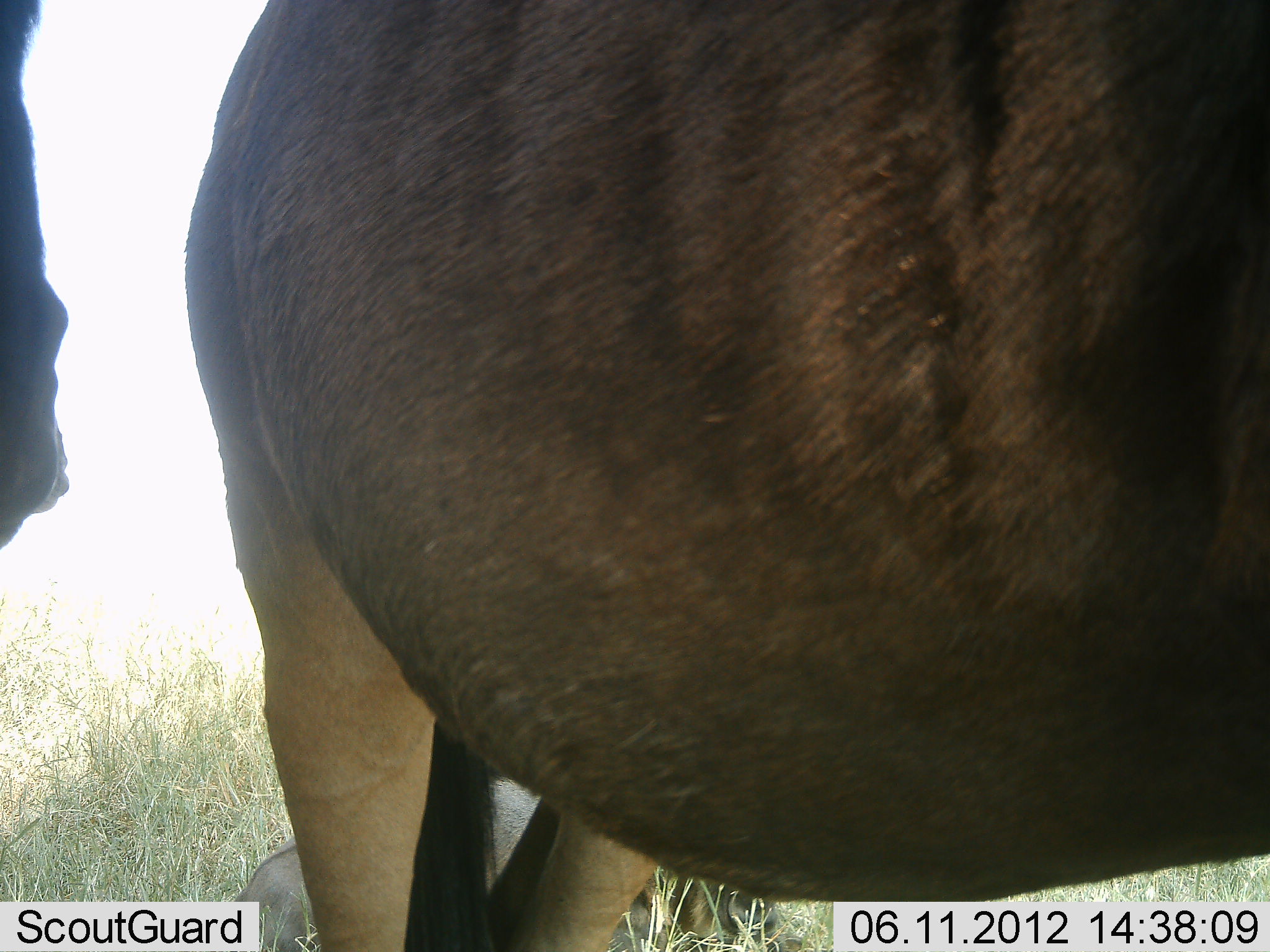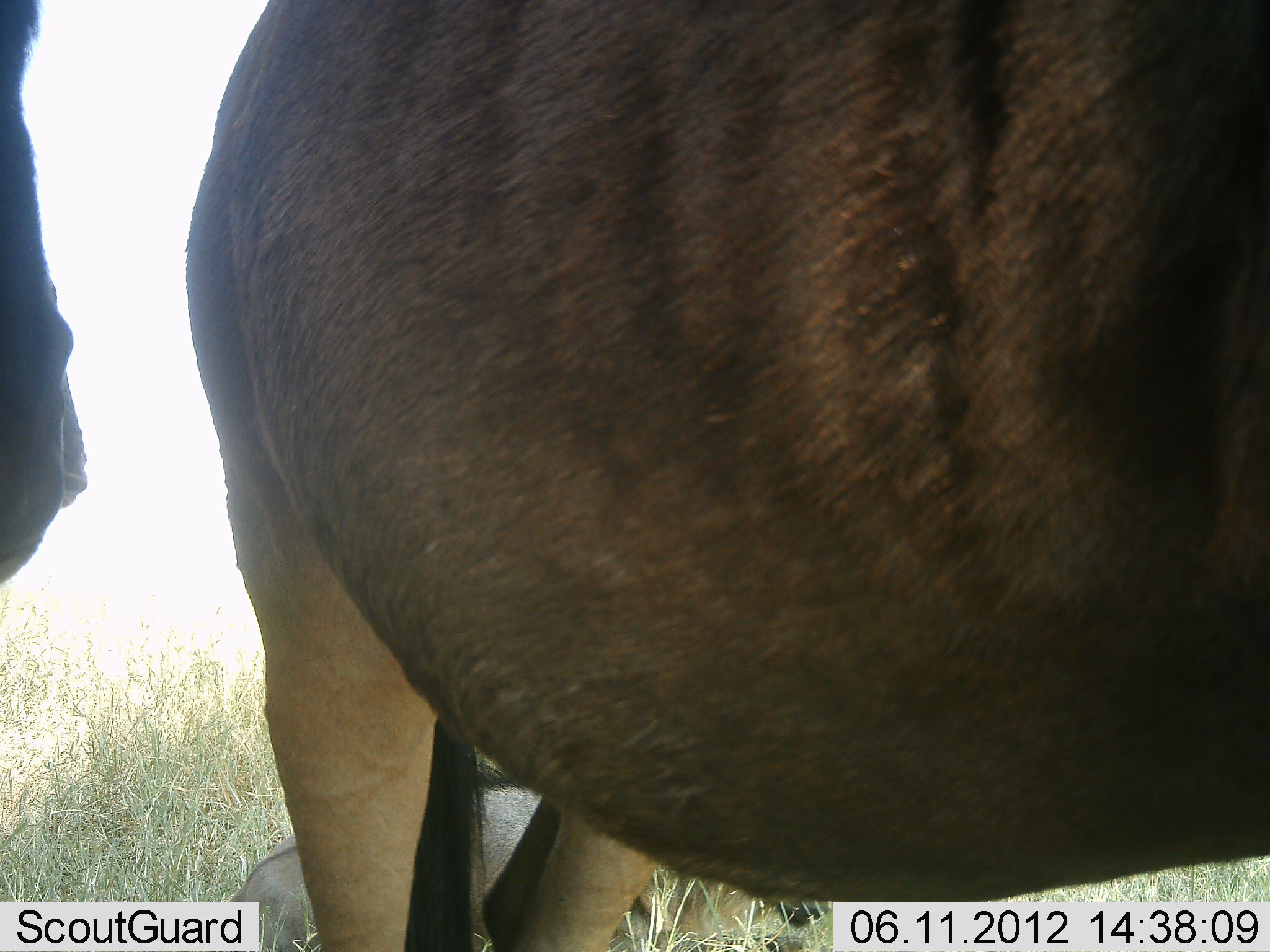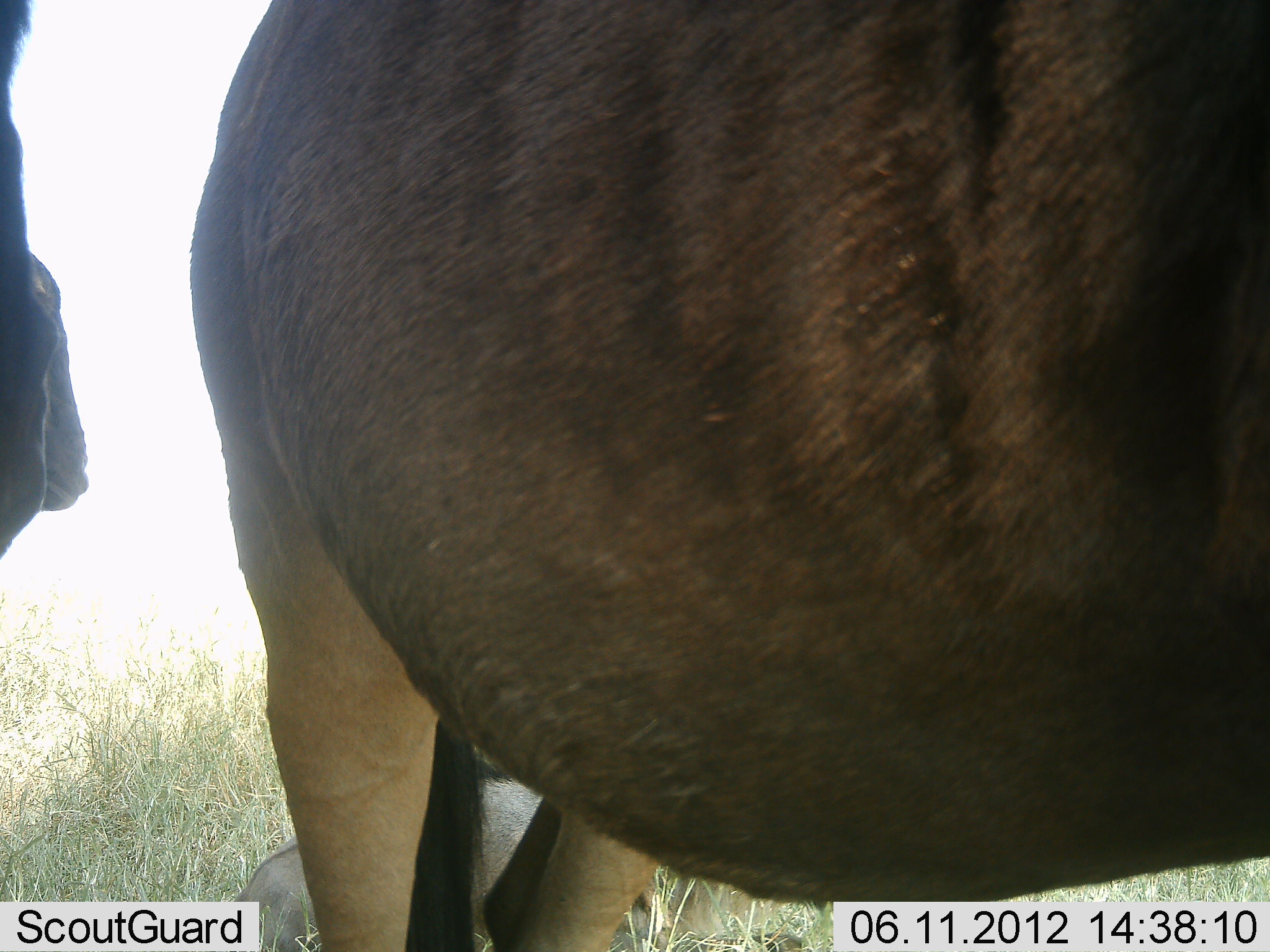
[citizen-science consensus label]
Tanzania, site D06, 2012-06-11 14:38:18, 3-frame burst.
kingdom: Animalia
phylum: Chordata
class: Mammalia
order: Artiodactyla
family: Bovidae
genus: Connochaetes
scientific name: Connochaetes taurinus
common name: blue wildebeest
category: wildebeest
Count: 3.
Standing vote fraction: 100%.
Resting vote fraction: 40%.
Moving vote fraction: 0%.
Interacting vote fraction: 0%.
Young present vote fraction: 20%.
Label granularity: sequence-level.